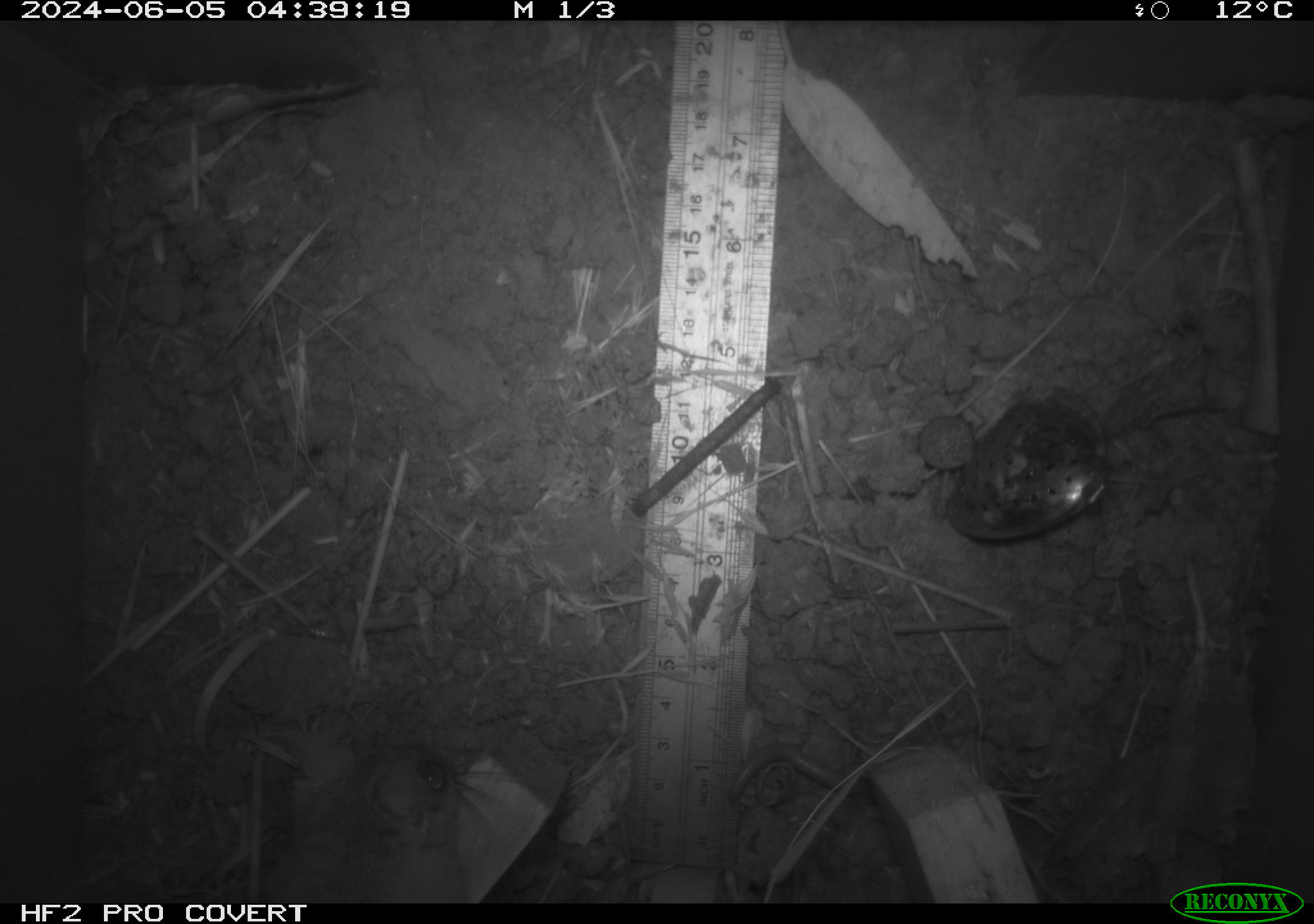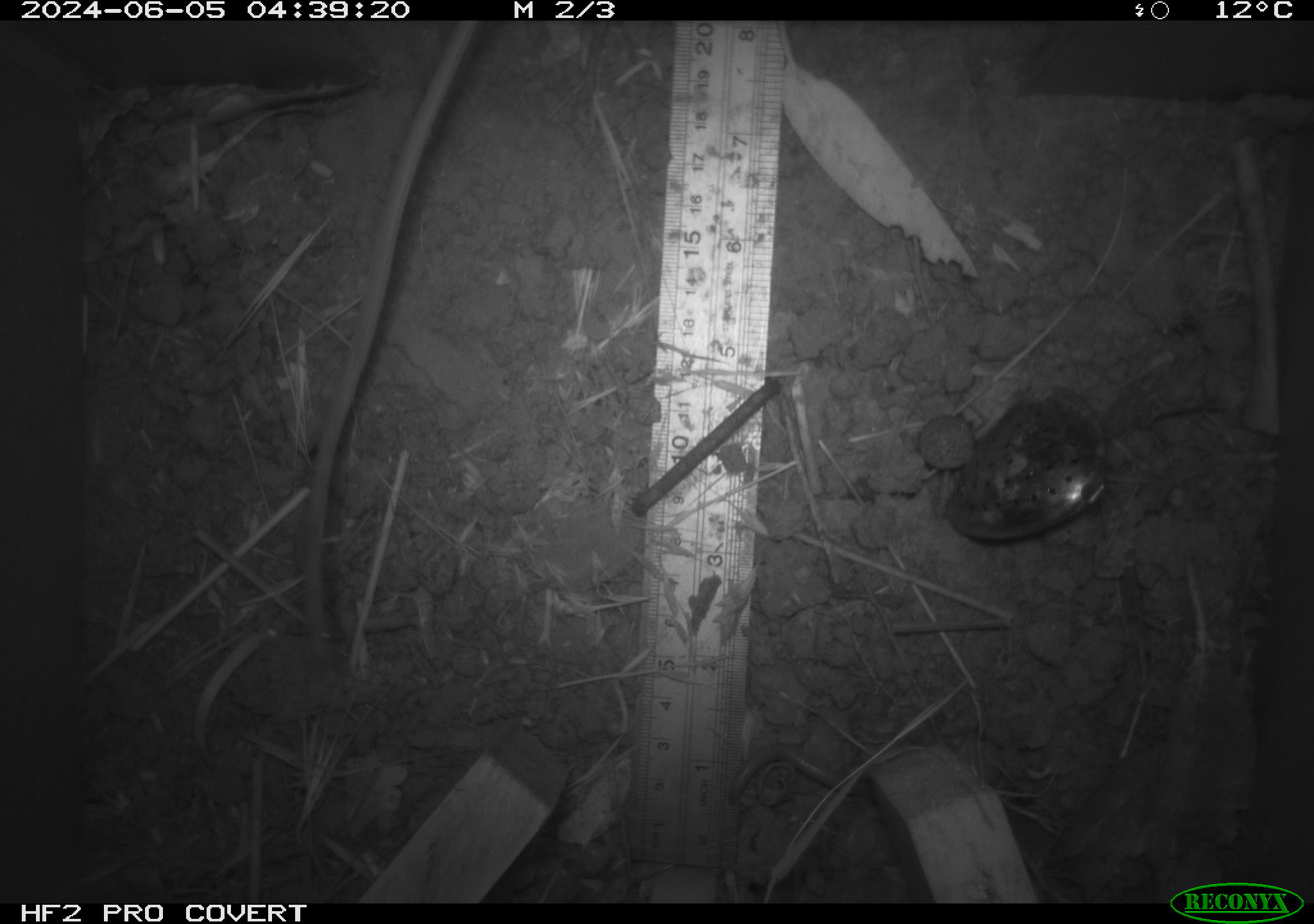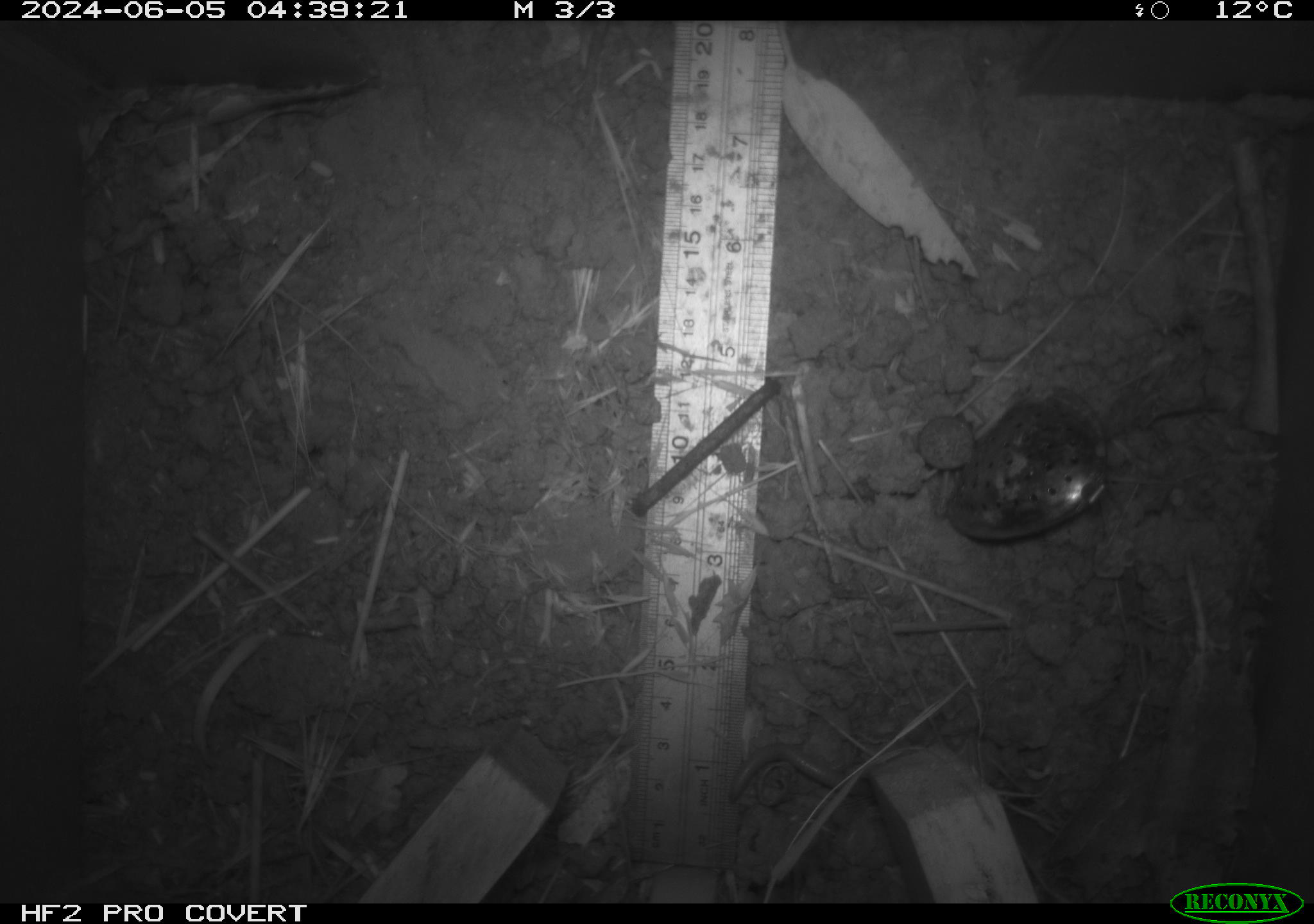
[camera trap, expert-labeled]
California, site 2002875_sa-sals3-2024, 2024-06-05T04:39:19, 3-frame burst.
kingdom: Animalia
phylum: Chordata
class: Mammalia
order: Rodentia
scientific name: Rodentia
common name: rodent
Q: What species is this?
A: Rodent (Rodentia).